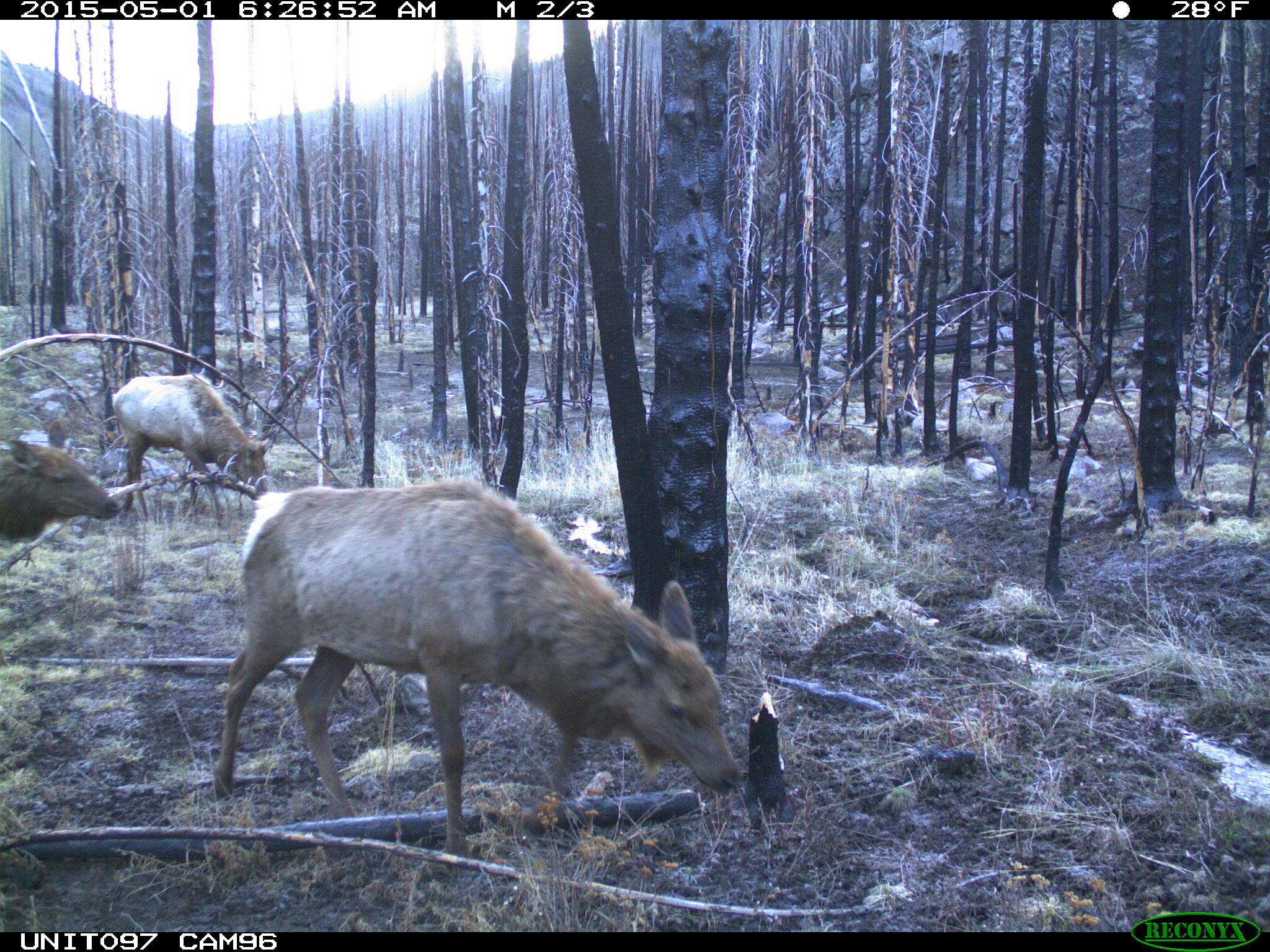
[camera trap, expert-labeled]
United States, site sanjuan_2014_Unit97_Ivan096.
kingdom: Animalia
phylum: Chordata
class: Mammalia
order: Artiodactyla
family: Cervidae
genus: Cervus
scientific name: Cervus elaphus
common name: red deer